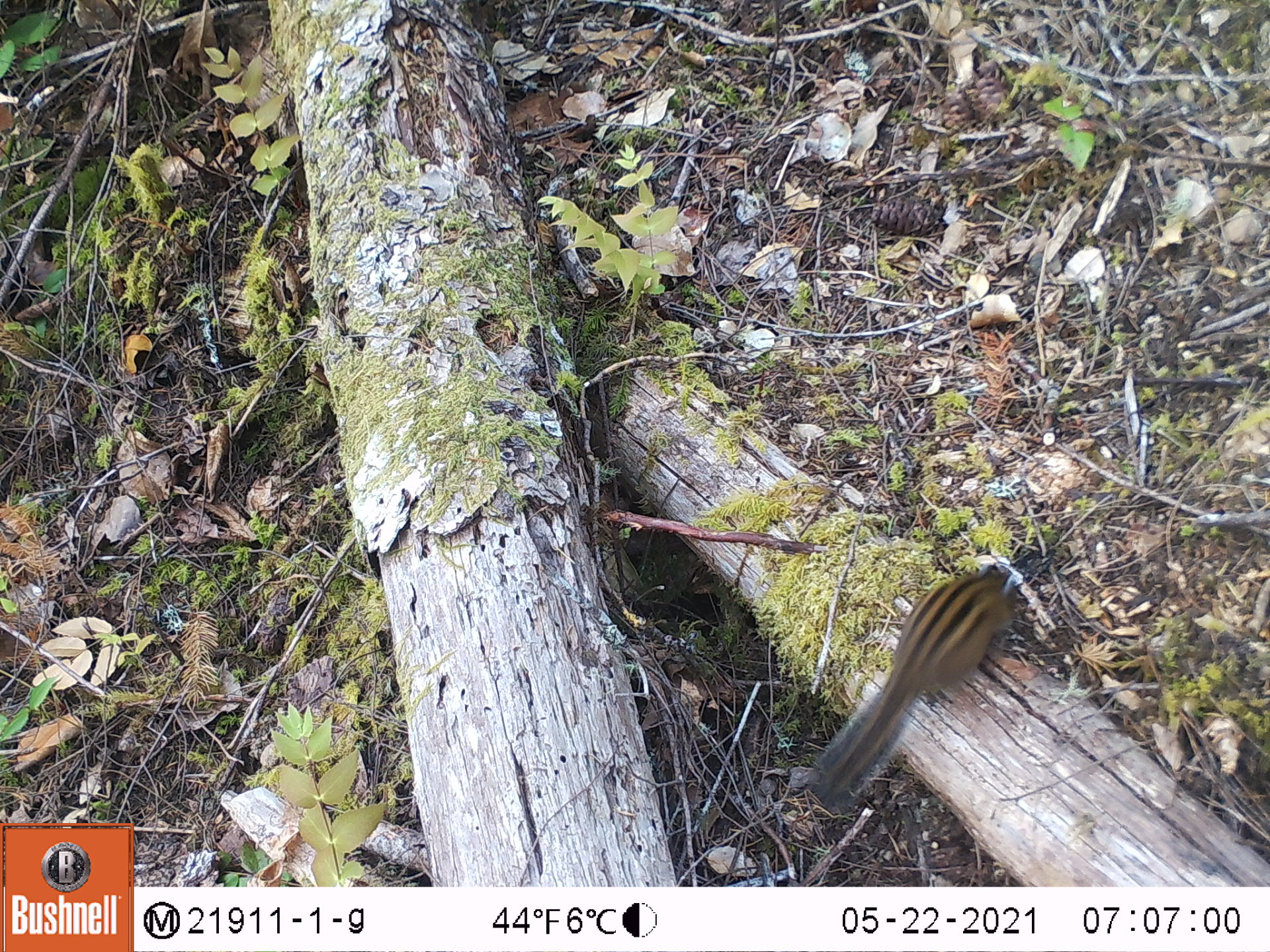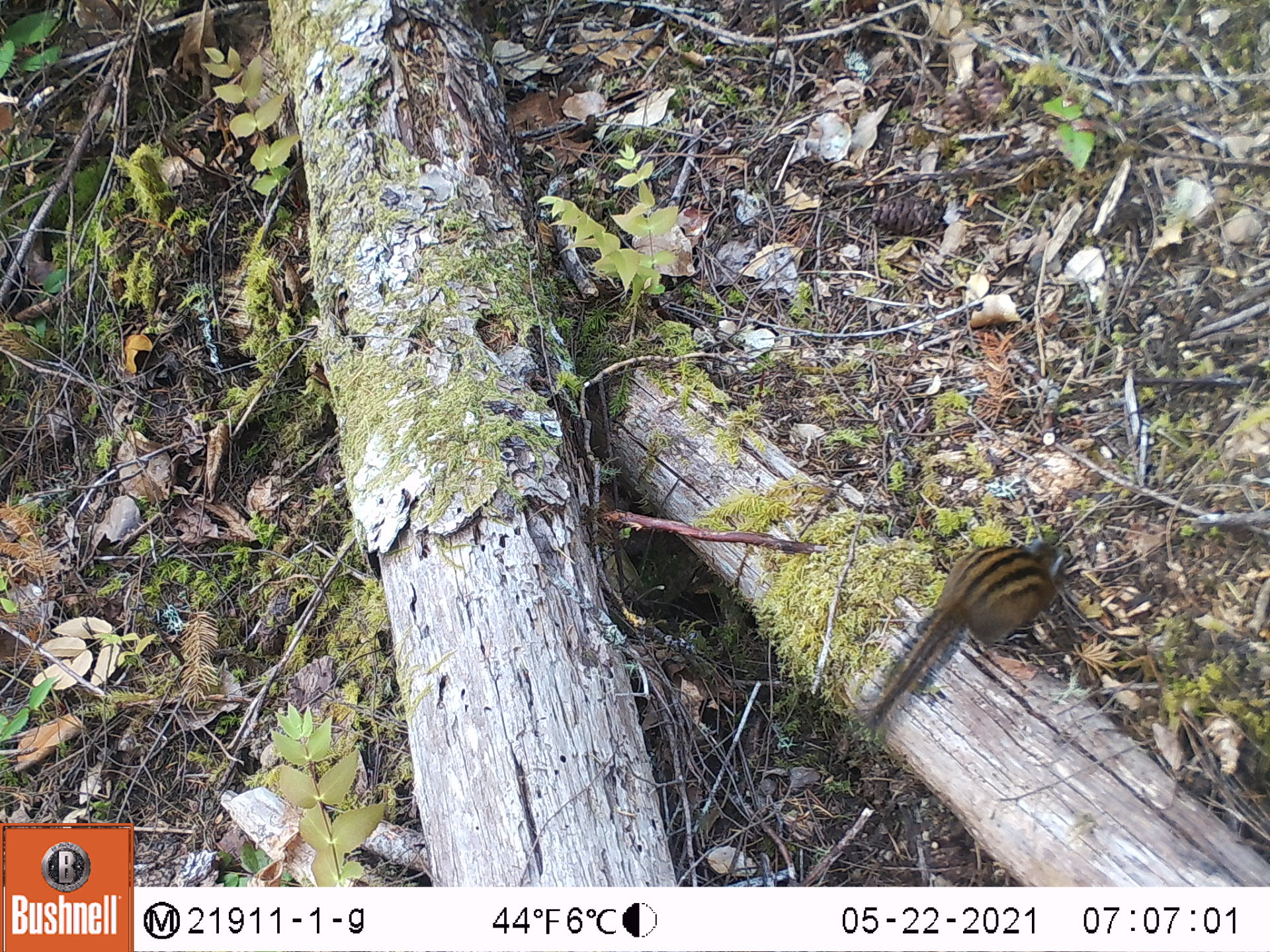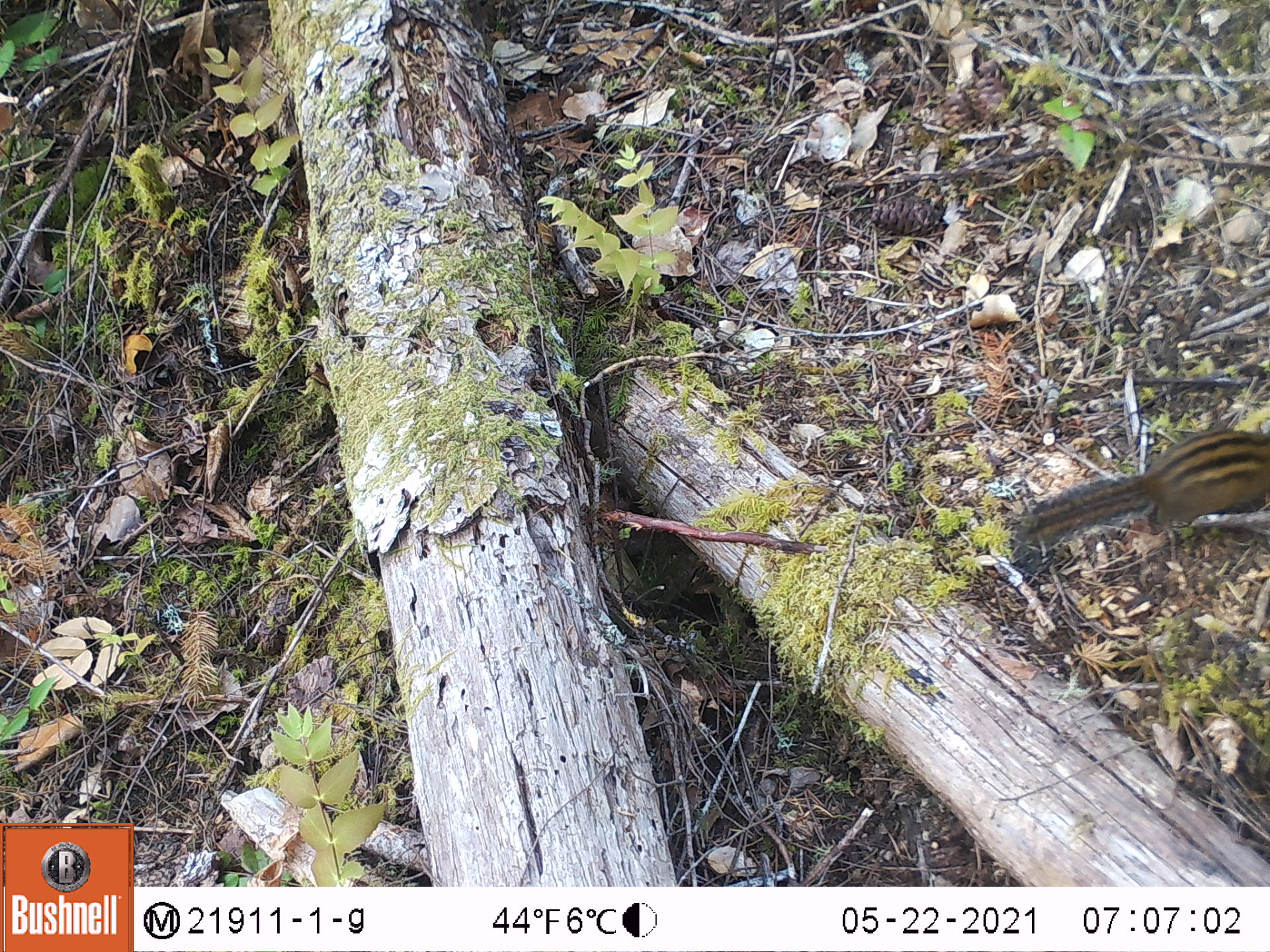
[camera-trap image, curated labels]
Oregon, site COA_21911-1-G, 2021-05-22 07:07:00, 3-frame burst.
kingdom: Animalia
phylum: Chordata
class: Mammalia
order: Rodentia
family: Sciuridae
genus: Neotamias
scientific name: Neotamias townsendii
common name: townsend's chipmunk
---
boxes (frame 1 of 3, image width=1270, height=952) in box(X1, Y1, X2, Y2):
townsend's chipmunk: box(814, 566, 1025, 800)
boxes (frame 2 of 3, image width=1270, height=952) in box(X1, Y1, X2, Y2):
townsend's chipmunk: box(862, 540, 1077, 737)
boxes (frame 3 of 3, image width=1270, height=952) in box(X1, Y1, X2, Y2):
townsend's chipmunk: box(1011, 424, 1268, 558)